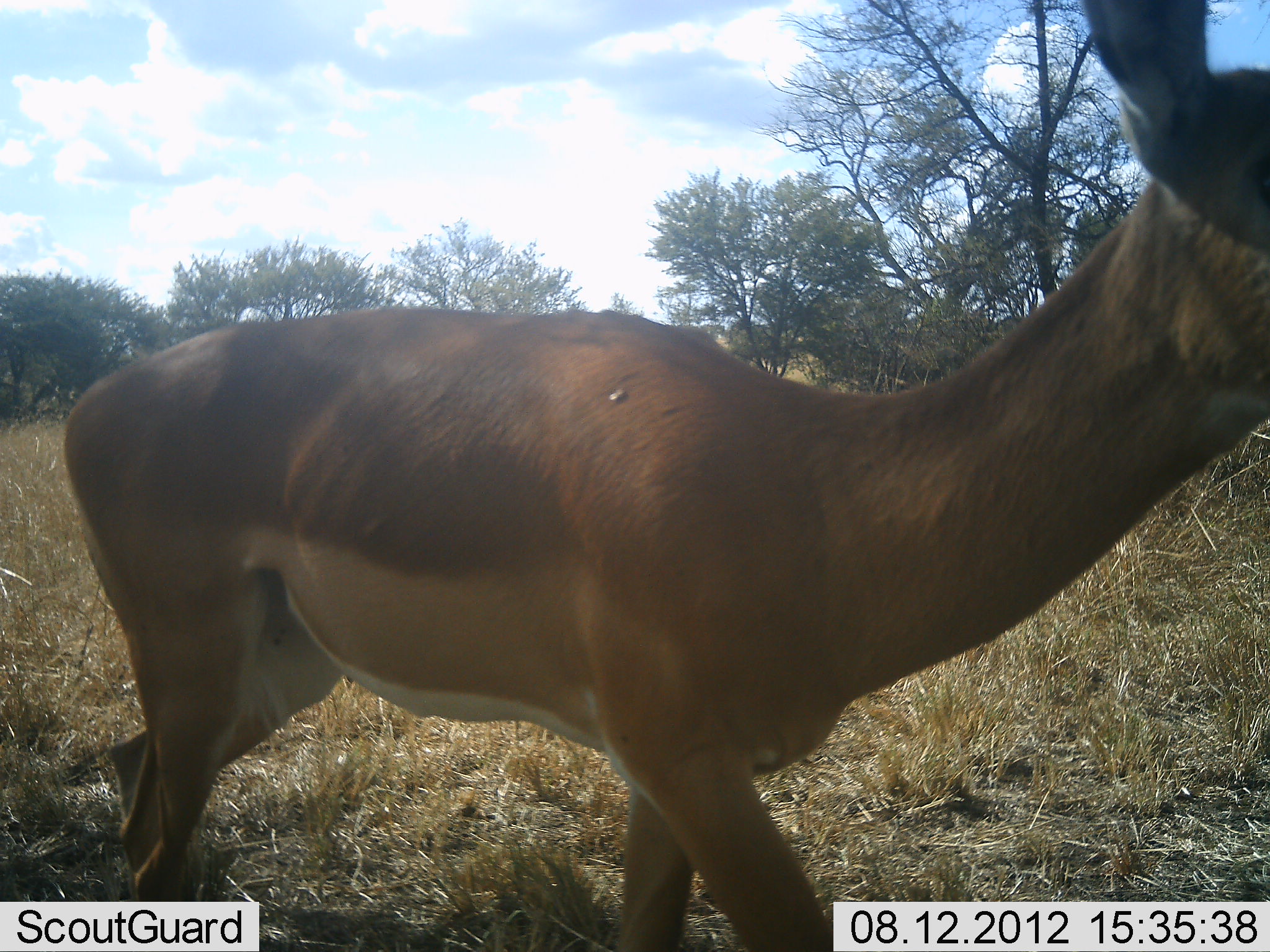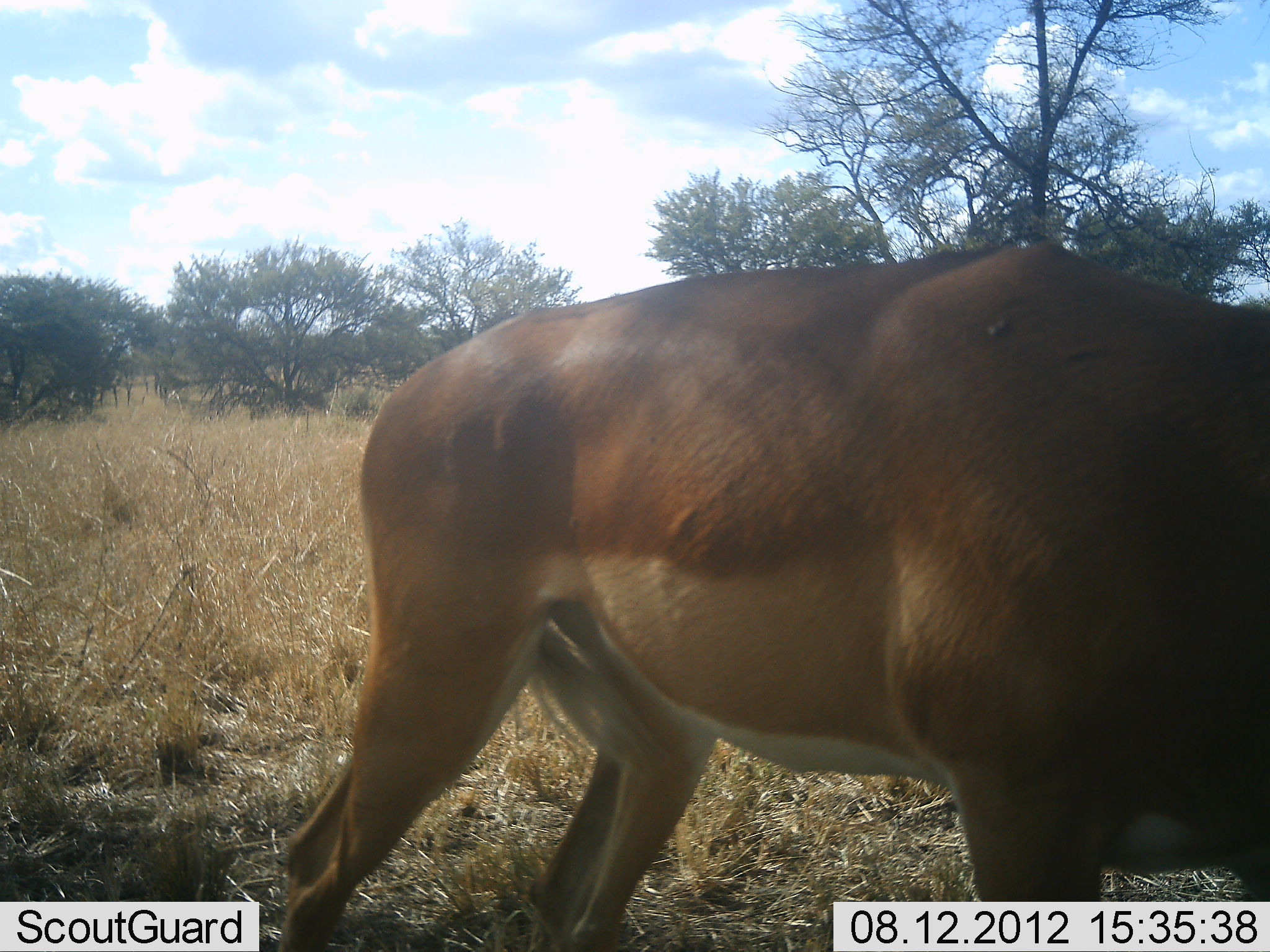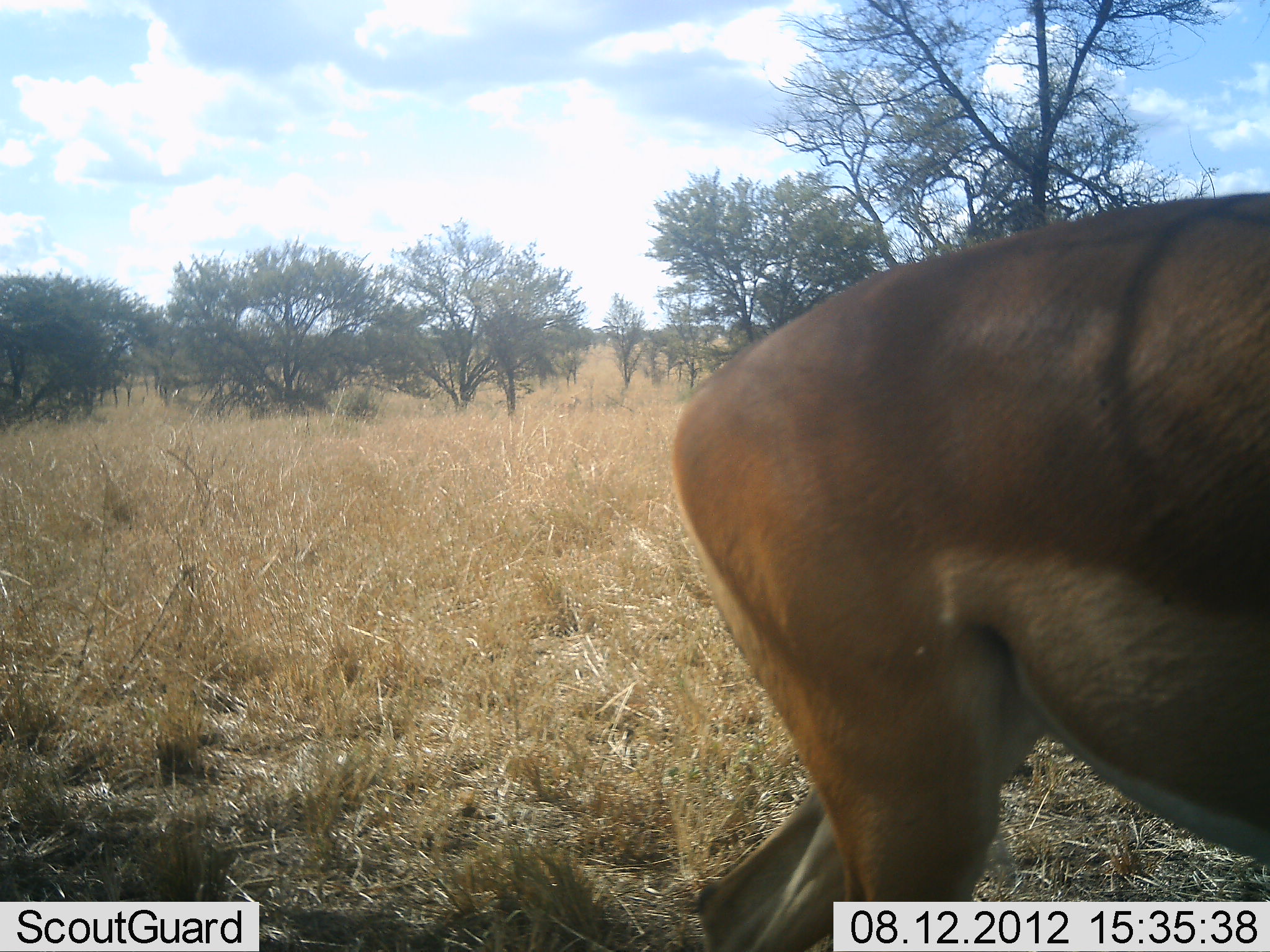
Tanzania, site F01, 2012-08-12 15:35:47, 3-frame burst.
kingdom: Animalia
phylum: Chordata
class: Mammalia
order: Artiodactyla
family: Bovidae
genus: Aepyceros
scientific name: Aepyceros melampus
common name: impala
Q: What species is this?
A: Impala (Aepyceros melampus).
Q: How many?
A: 1.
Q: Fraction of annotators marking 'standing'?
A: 0%.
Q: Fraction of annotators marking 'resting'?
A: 0%.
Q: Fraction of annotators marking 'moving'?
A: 100%.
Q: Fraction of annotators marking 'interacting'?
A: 0%.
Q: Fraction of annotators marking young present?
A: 0%.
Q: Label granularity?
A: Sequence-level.